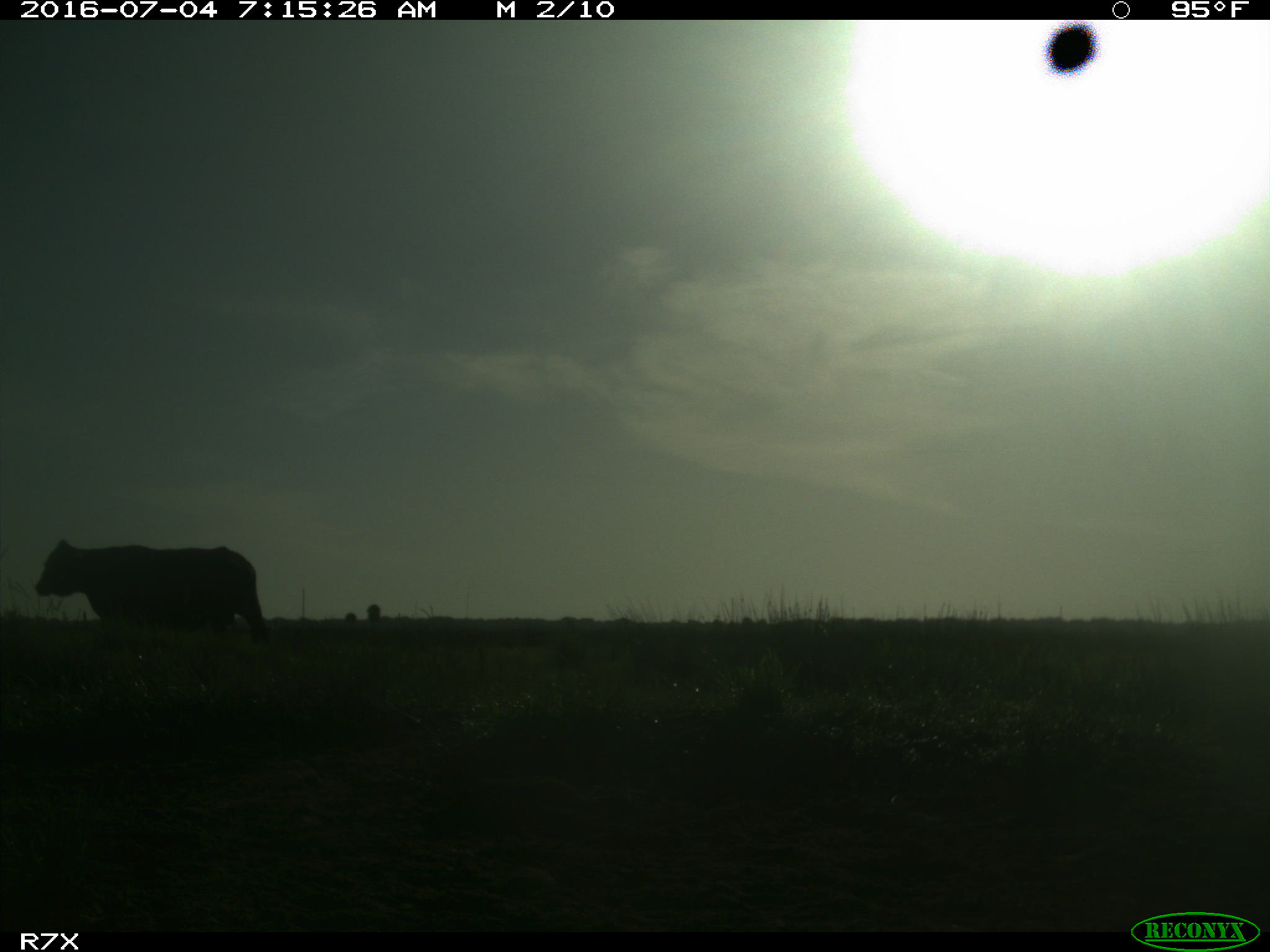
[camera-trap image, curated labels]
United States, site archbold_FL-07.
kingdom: Animalia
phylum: Chordata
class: Mammalia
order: Artiodactyla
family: Bovidae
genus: Bos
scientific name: Bos taurus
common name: domestic cow